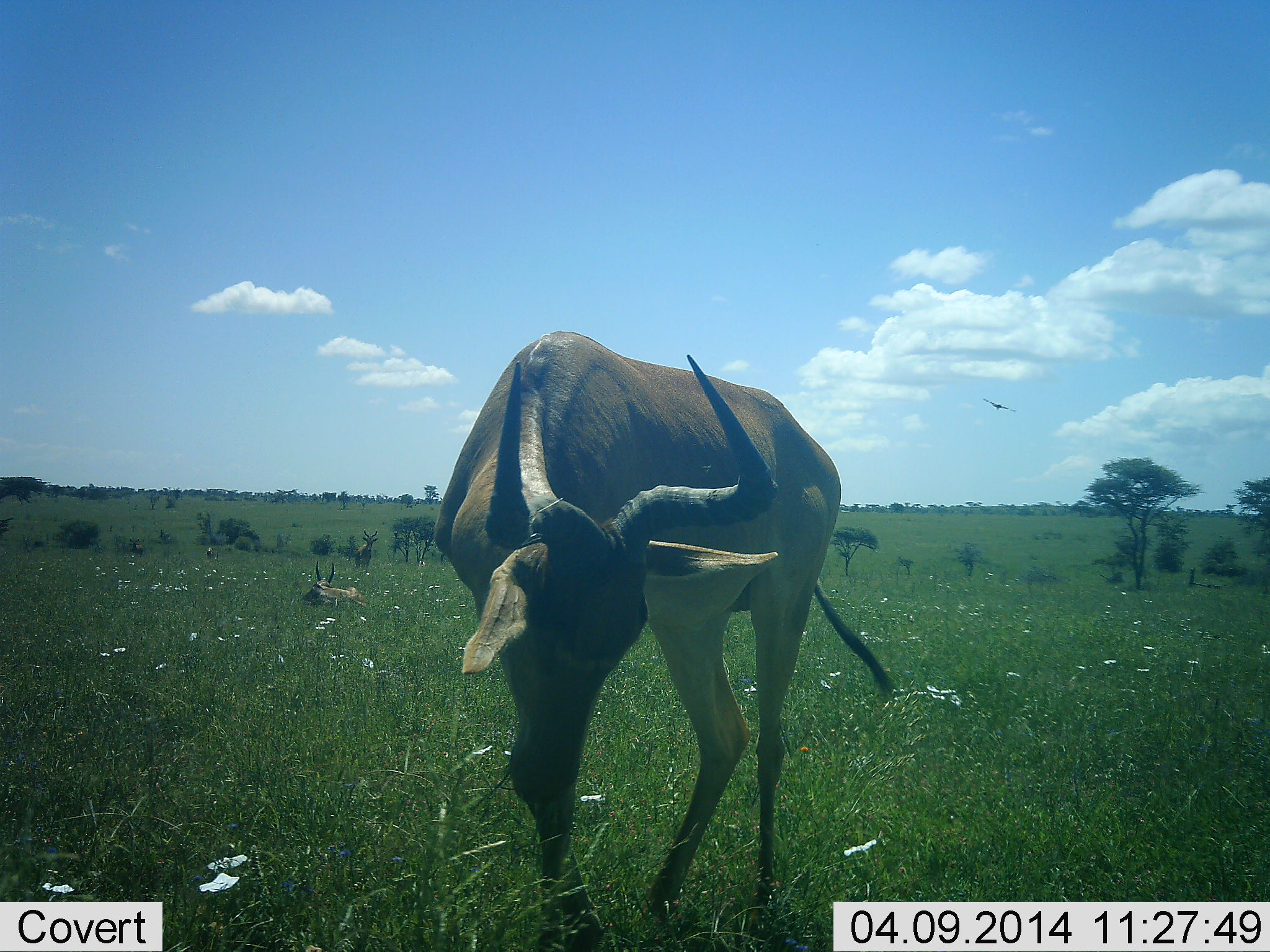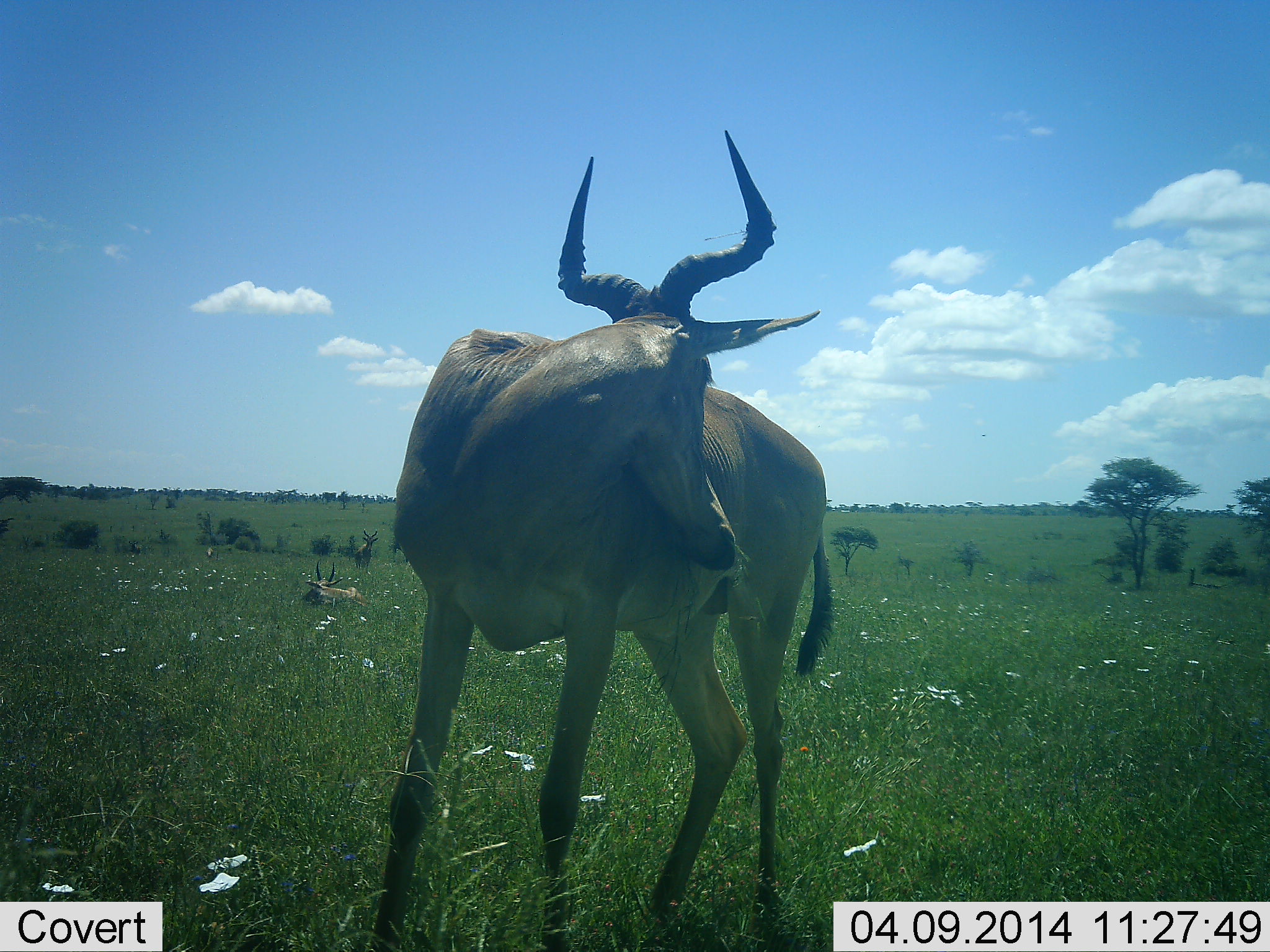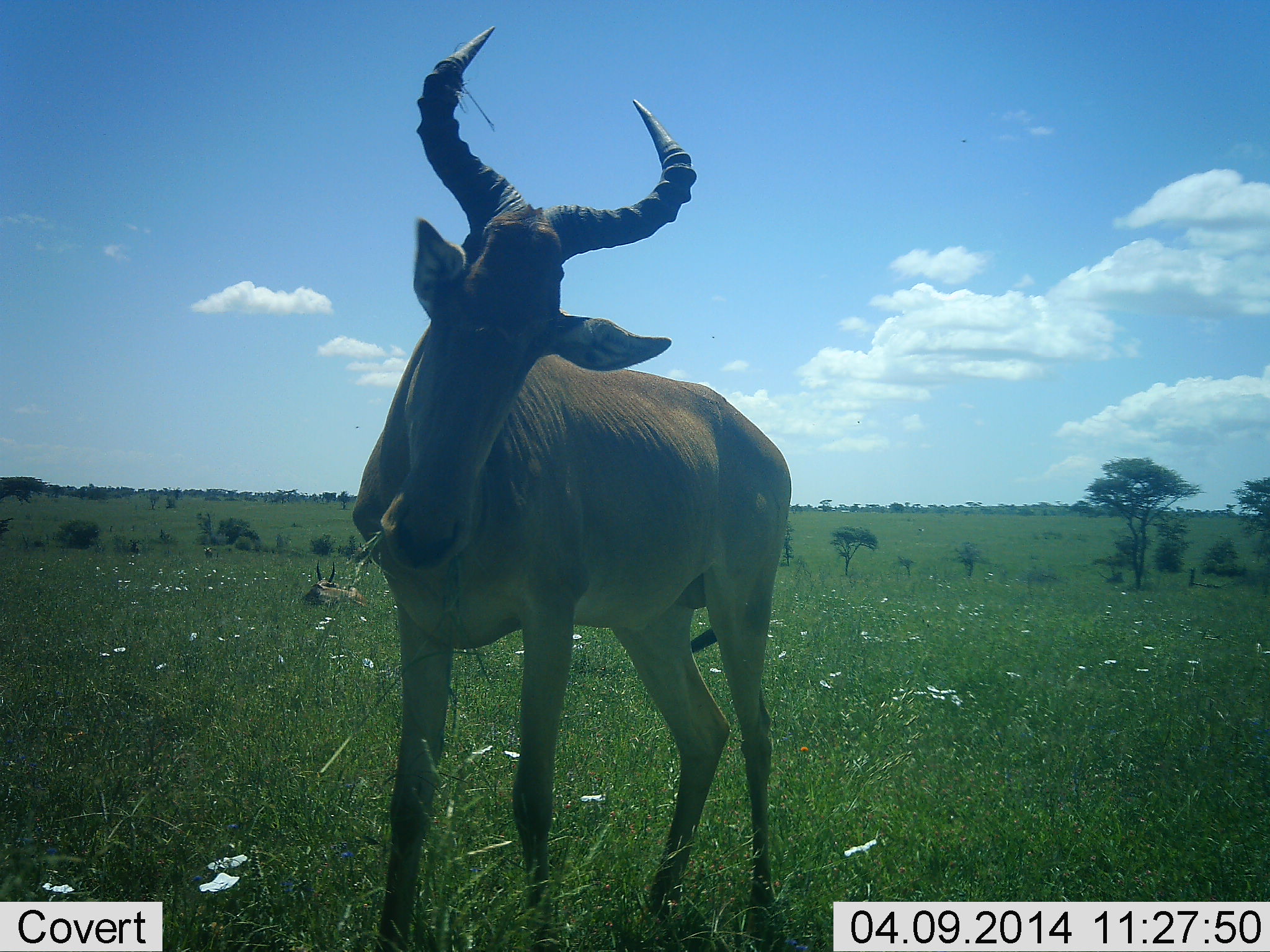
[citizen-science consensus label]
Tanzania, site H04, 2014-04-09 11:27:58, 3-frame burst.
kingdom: Animalia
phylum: Chordata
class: Mammalia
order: Artiodactyla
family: Bovidae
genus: Alcelaphus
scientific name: Alcelaphus buselaphus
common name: hartebeest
Hartebeest (Alcelaphus buselaphus), count 2. Behavior (volunteer vote fractions): standing 76%, resting 76%, moving 12%, interacting 0%. Young present (vote fraction): 0%. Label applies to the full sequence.